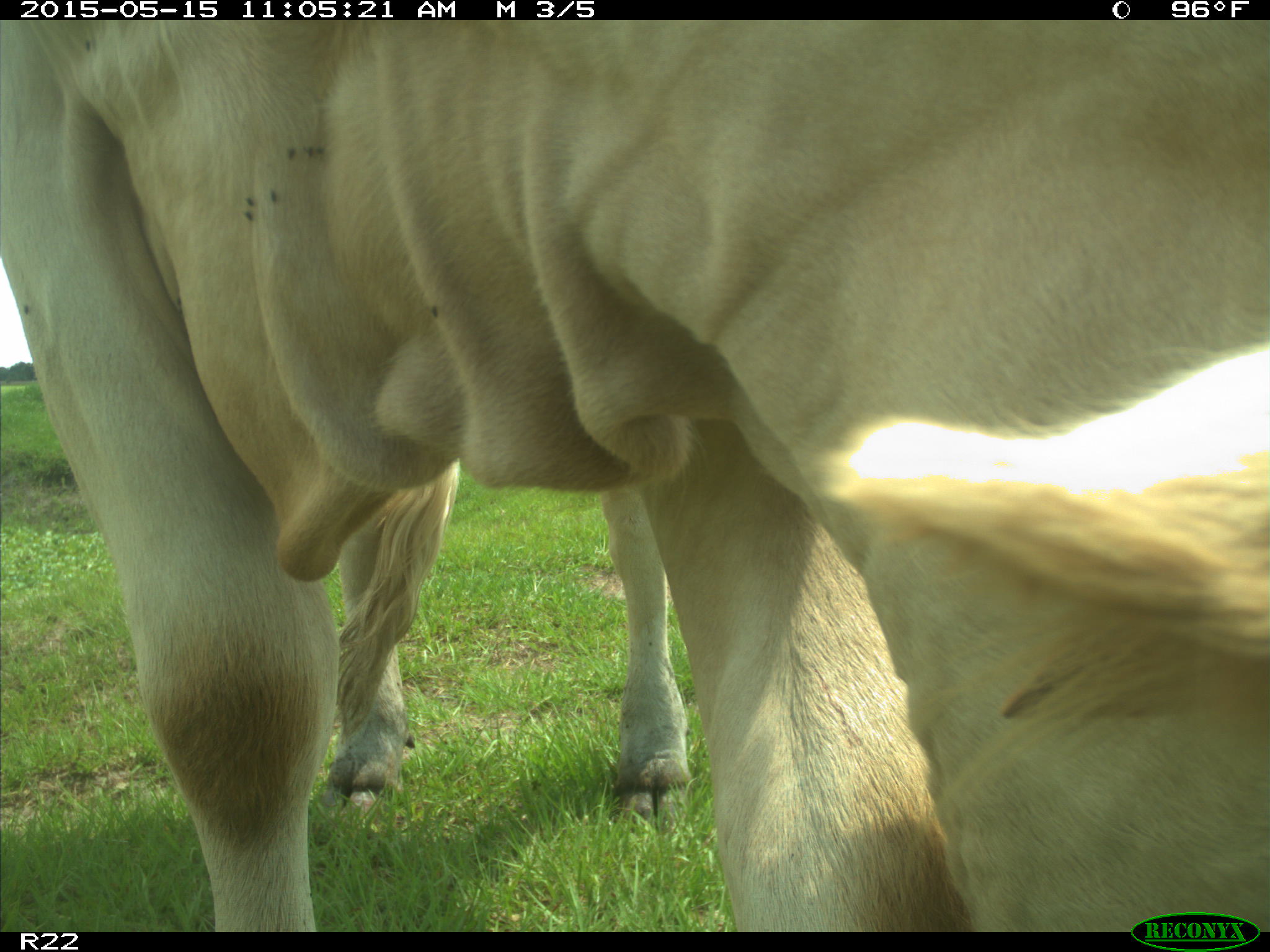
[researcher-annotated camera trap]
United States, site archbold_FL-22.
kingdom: Animalia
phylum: Chordata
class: Mammalia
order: Artiodactyla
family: Bovidae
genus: Bos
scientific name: Bos taurus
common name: domestic cow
Bos taurus (domestic cow).